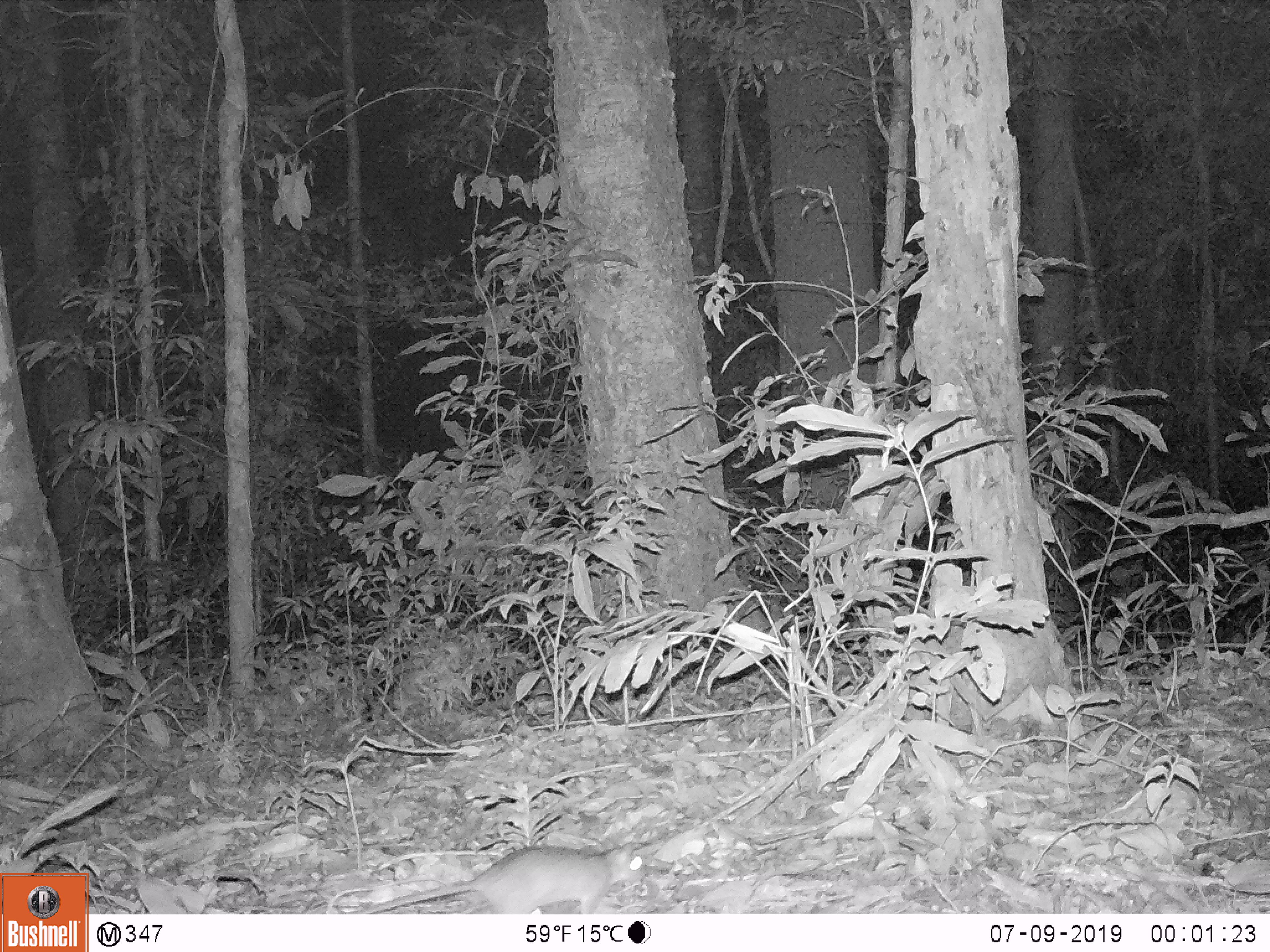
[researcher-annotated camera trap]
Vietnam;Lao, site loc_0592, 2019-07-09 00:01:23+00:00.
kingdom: Animalia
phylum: Chordata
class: Mammalia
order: Rodentia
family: Muridae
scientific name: Muridae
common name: old-world mice and rats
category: unidentified murid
Unidentified murid (old-world mice and rats) (Muridae). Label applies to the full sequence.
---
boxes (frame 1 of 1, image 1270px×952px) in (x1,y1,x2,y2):
unidentified murid: (348,841,647,914)